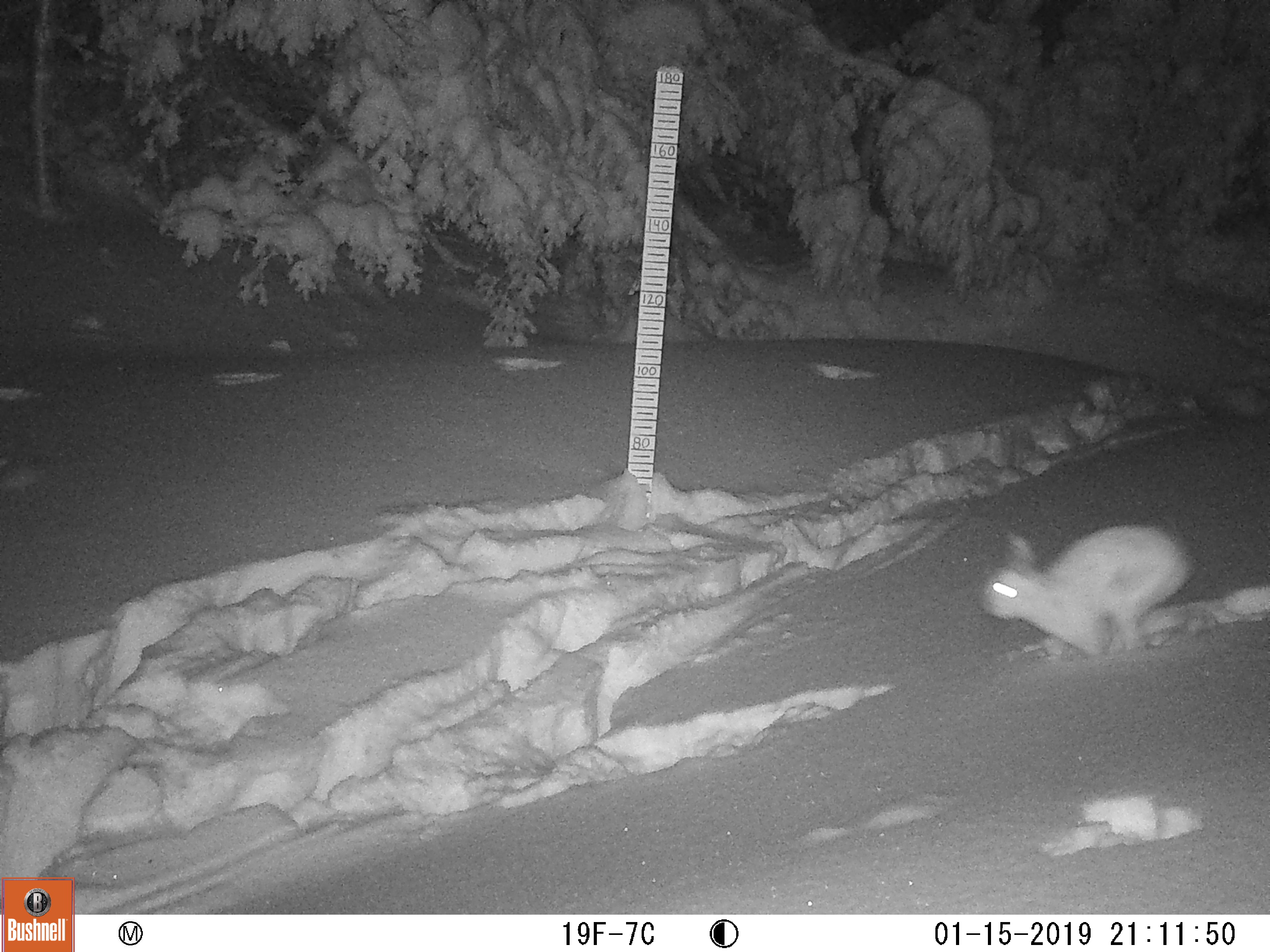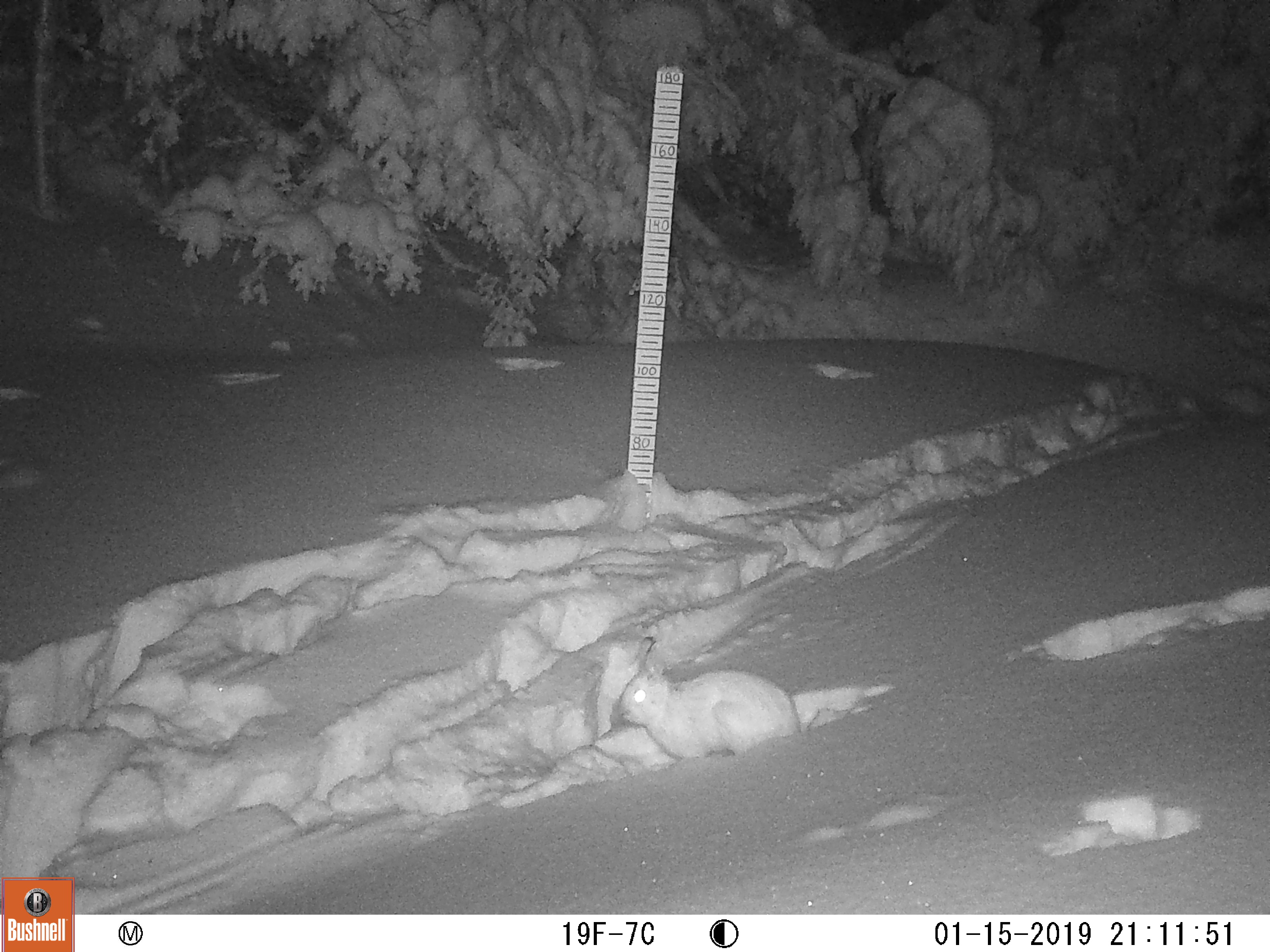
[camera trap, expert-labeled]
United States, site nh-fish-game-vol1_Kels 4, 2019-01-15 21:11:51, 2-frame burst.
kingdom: Animalia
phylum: Chordata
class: Mammalia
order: Lagomorpha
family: Leporidae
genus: Lepus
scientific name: Lepus americanus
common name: snowshoe hare